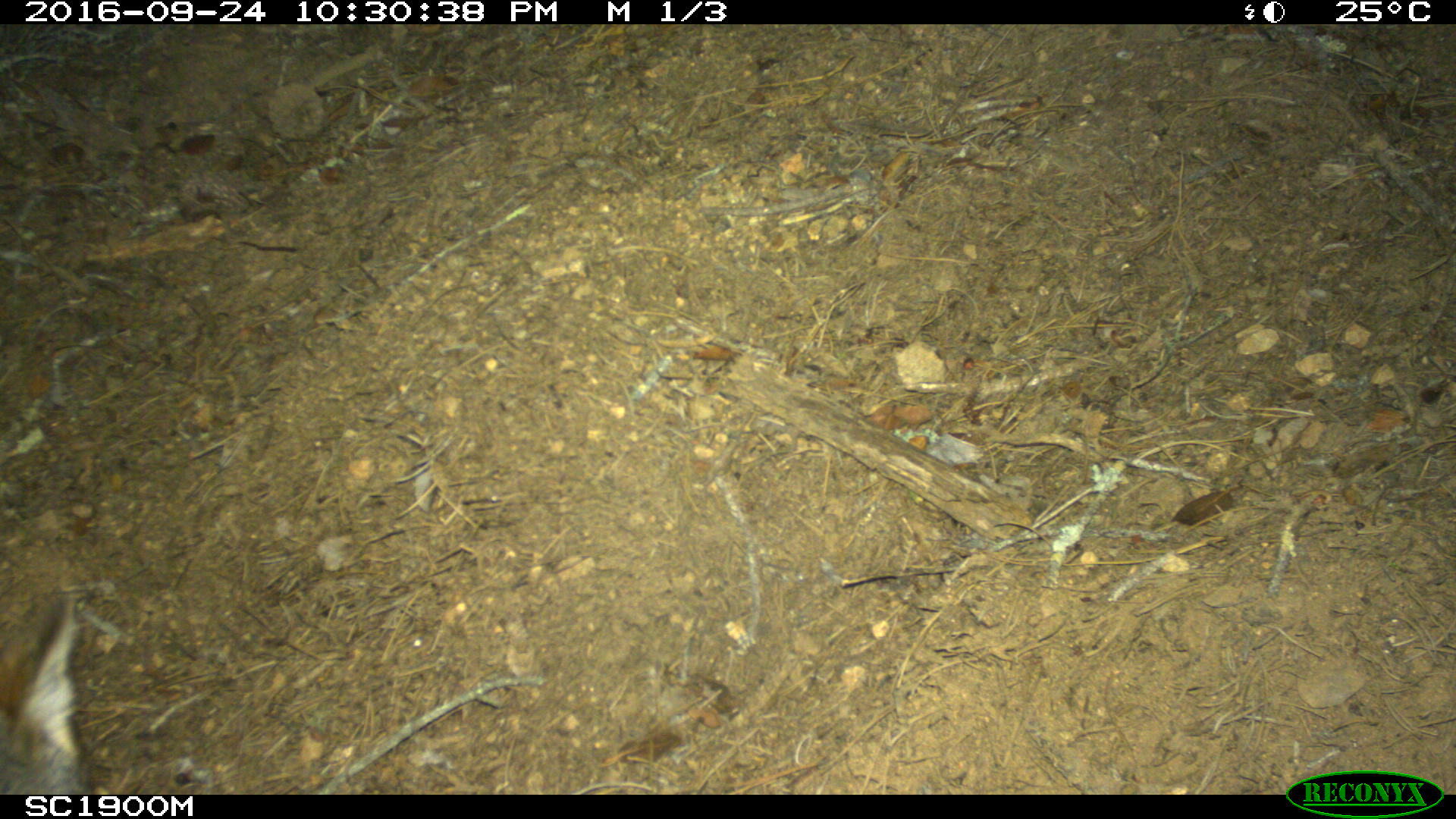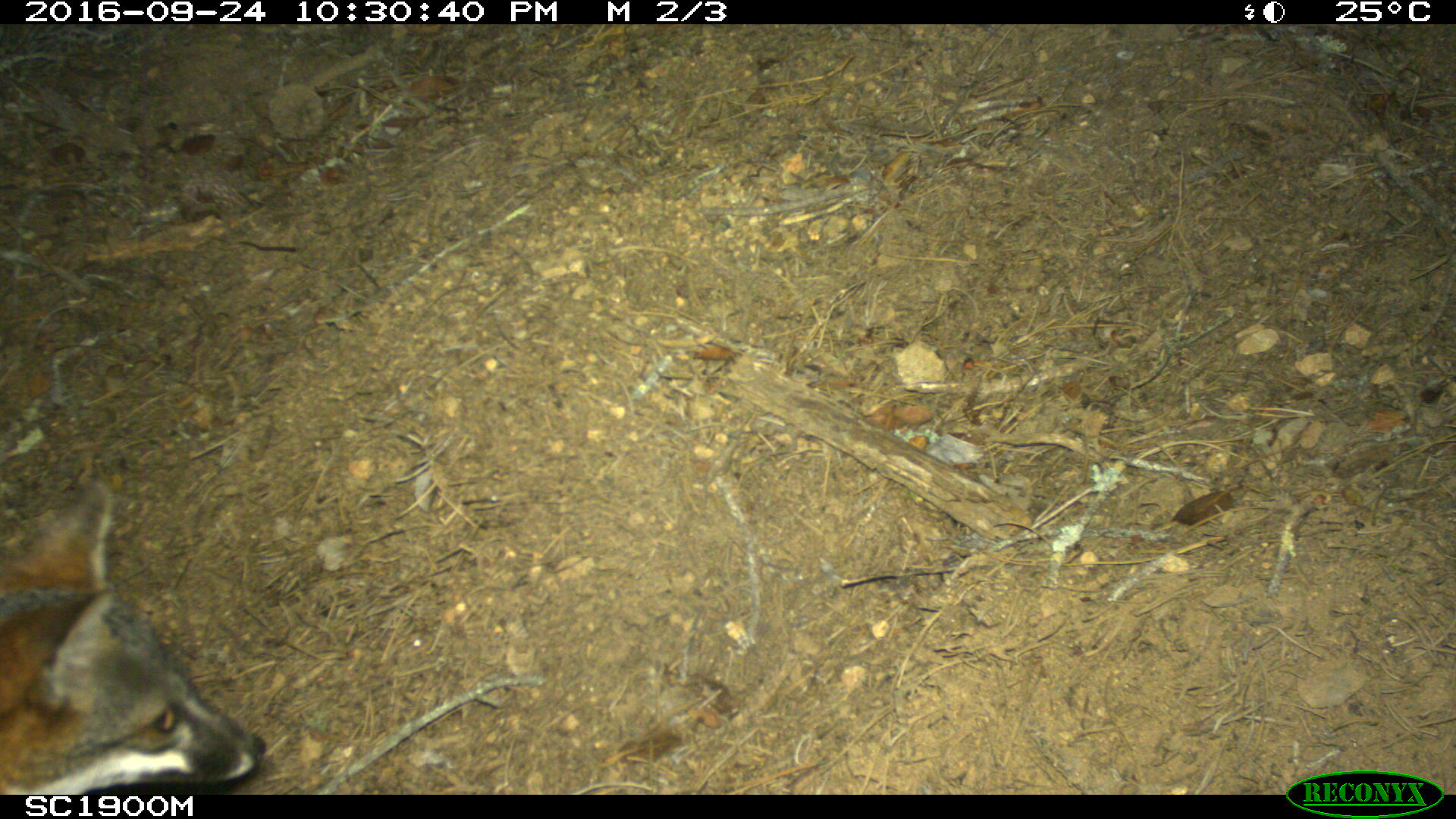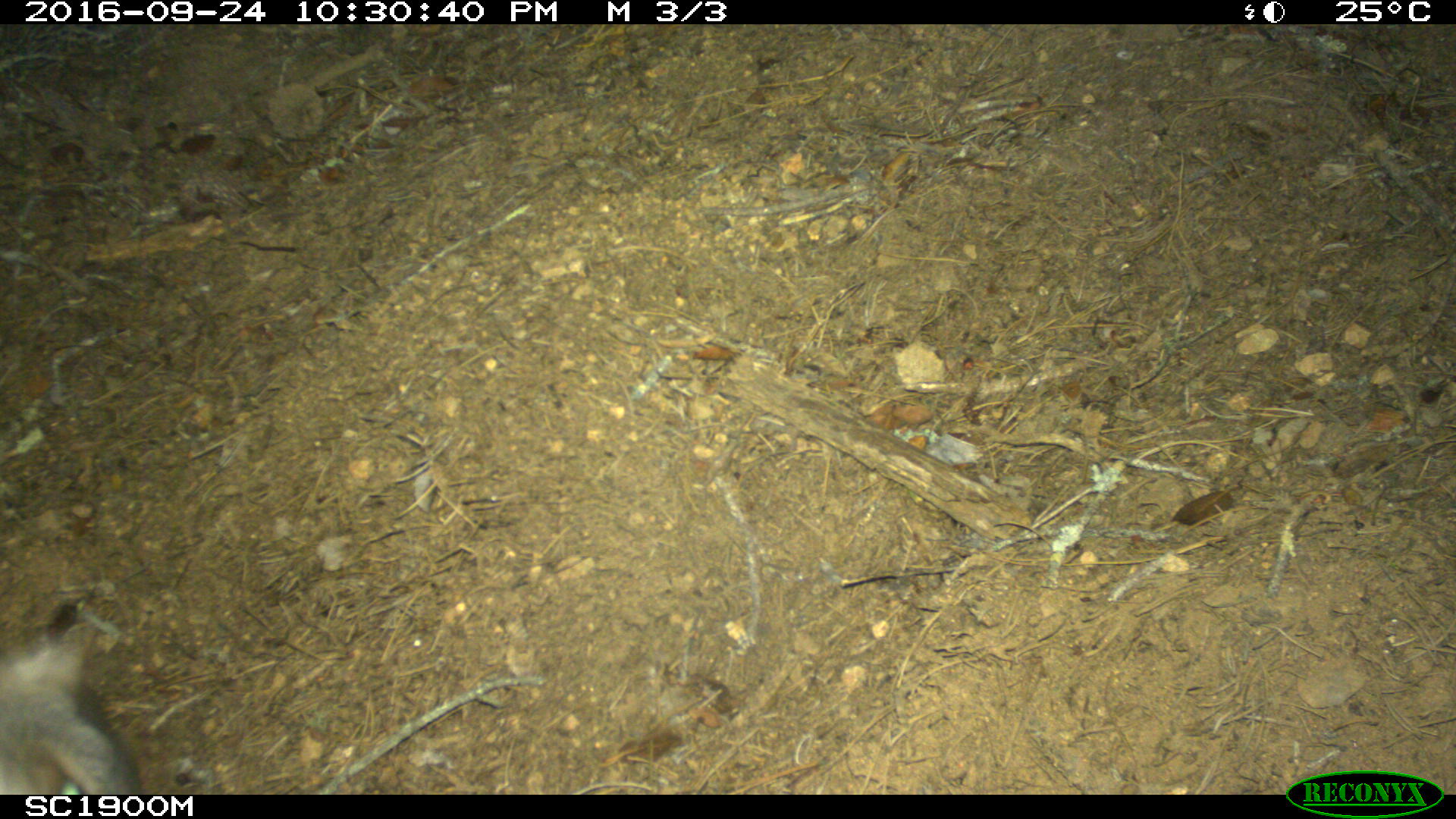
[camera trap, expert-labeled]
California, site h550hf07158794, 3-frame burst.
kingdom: Animalia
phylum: Chordata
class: Mammalia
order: Carnivora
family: Canidae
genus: Urocyon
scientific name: Urocyon littoralis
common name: island fox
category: fox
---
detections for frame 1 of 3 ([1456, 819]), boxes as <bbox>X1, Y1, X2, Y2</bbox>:
fox: <bbox>0, 592, 91, 795</bbox>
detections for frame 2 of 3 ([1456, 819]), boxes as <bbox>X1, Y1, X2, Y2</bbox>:
fox: <bbox>0, 482, 266, 794</bbox>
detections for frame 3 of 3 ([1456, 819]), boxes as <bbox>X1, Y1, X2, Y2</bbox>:
fox: <bbox>0, 633, 141, 795</bbox>